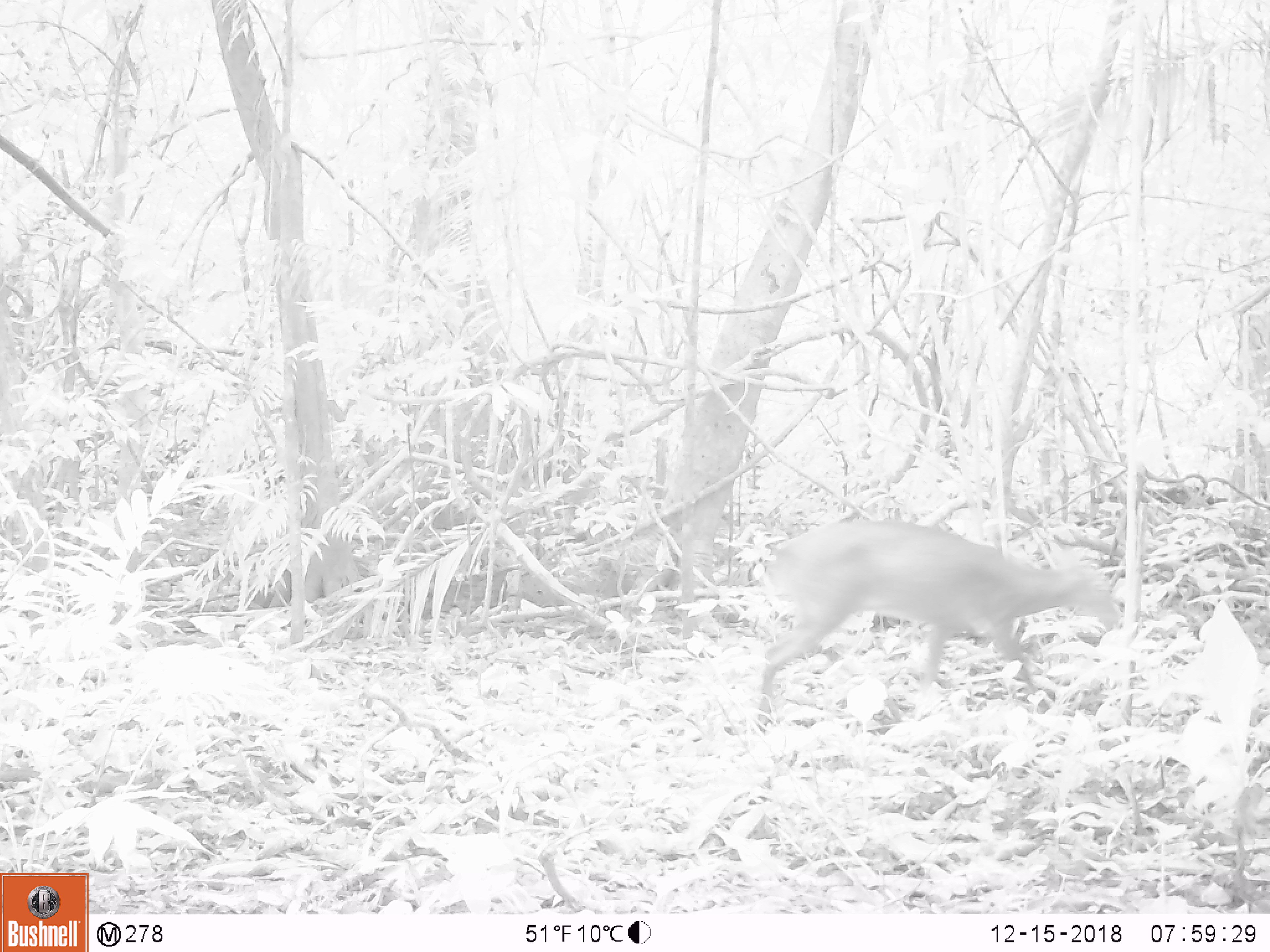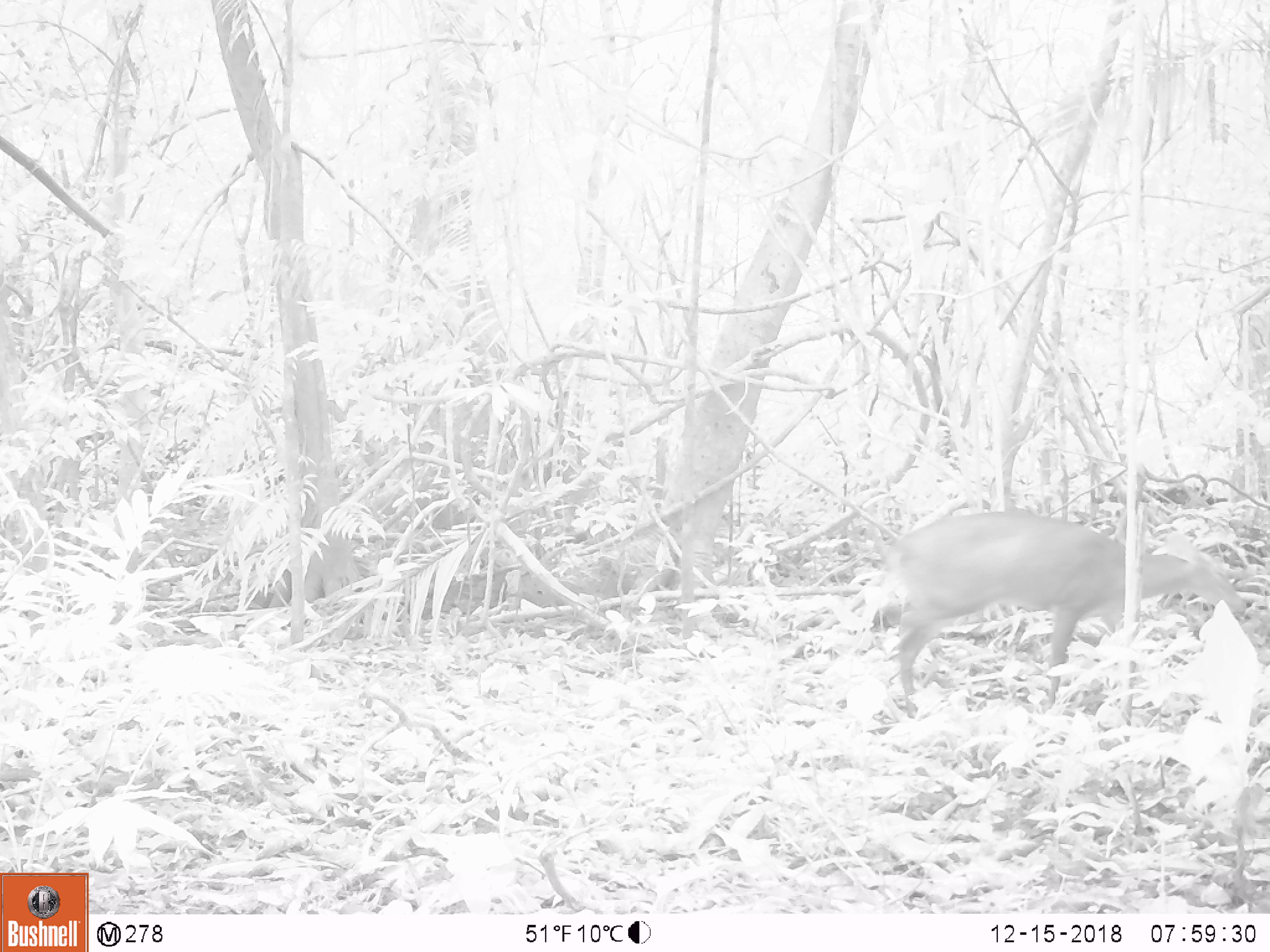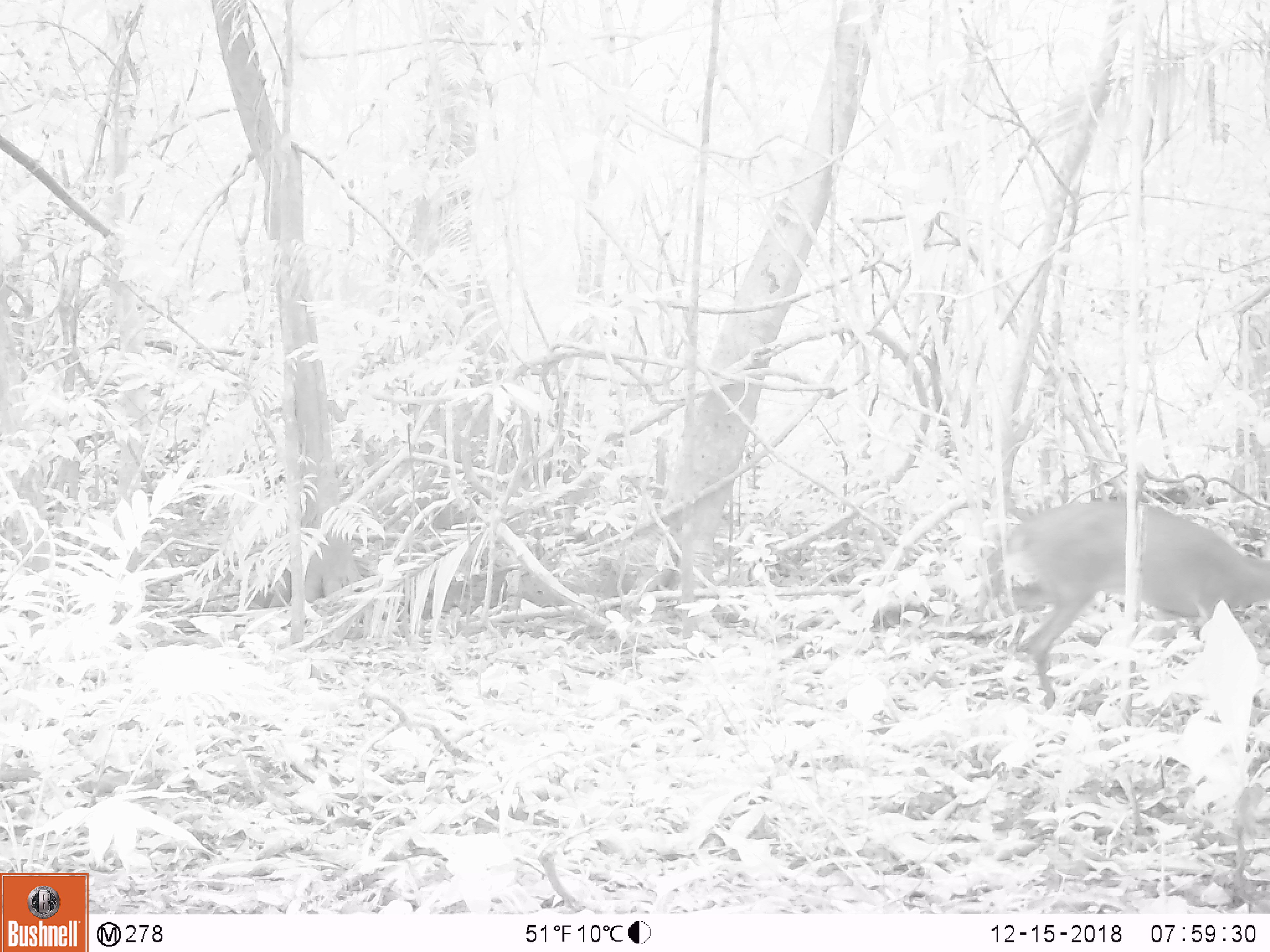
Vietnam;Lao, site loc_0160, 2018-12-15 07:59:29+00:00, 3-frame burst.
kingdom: Animalia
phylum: Chordata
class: Mammalia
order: Artiodactyla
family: Cervidae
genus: Muntiacus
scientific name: Muntiacus vuquangensis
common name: large-antlered muntjac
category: large antlered muntjac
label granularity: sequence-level